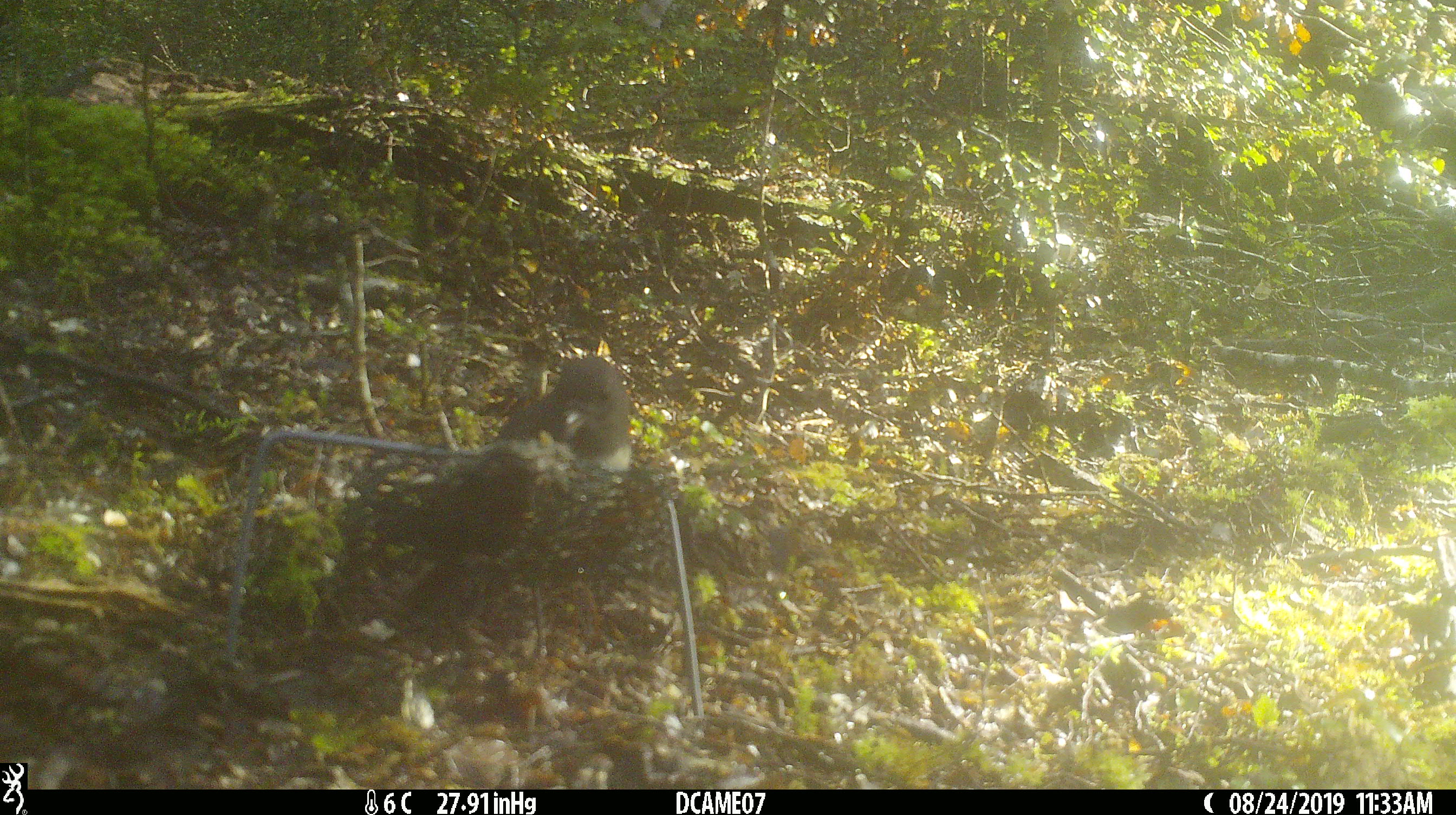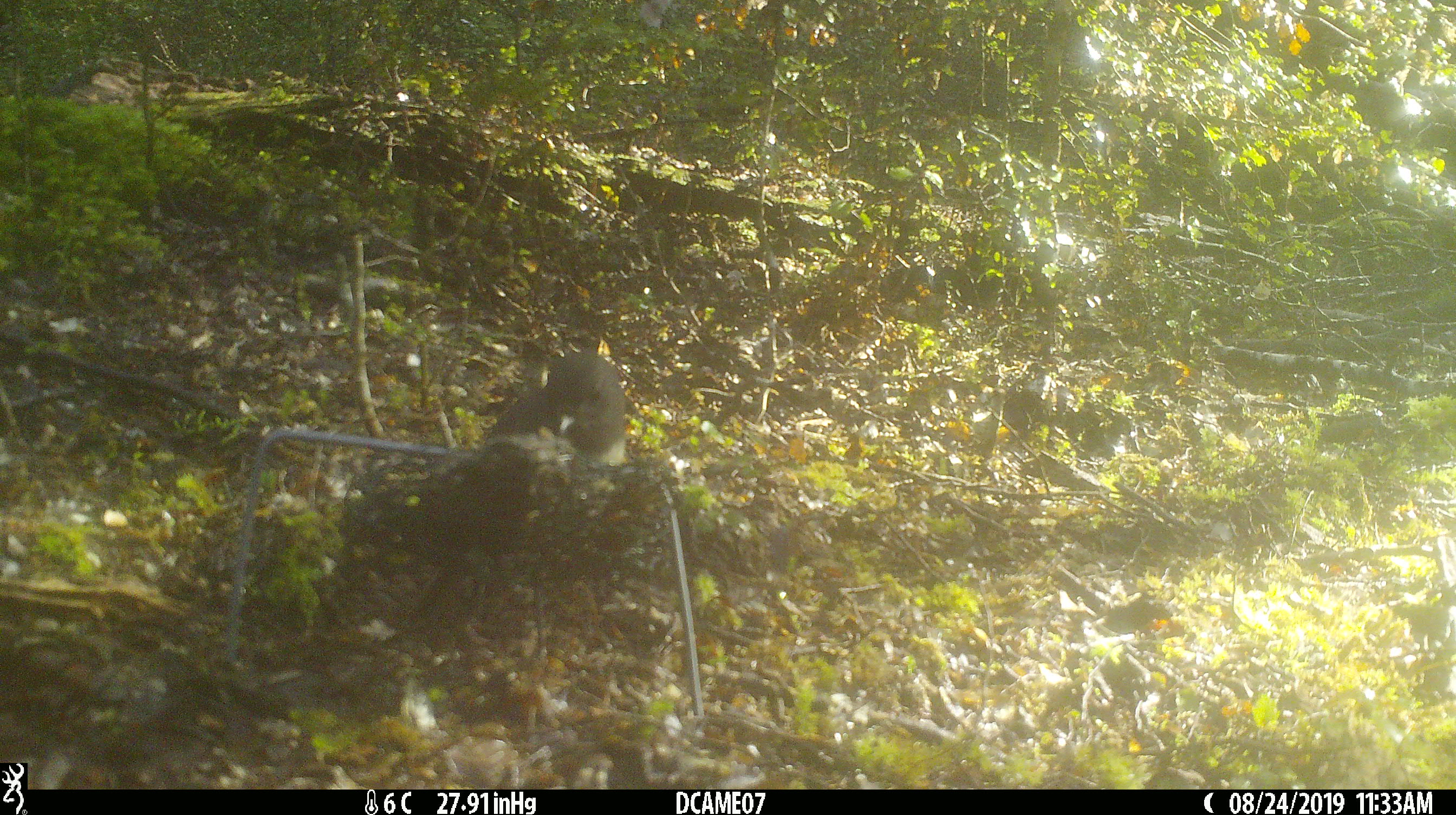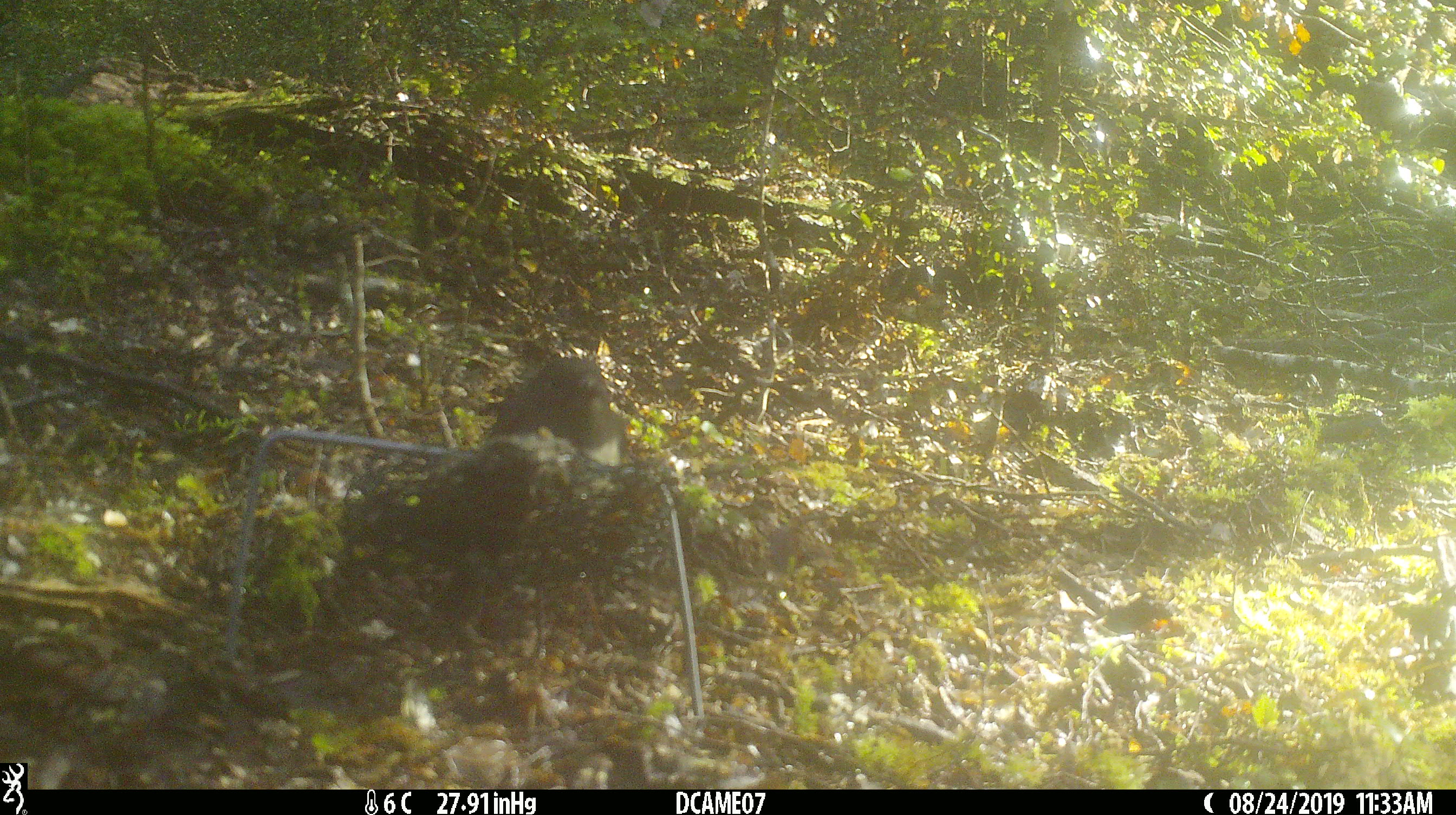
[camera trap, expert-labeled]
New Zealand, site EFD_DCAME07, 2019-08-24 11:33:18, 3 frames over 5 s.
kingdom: Animalia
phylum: Chordata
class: Aves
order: Passeriformes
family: Petroicidae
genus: Petroica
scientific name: Petroica australis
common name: new zealand robin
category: robin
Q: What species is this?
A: Robin (new zealand robin) (Petroica australis).